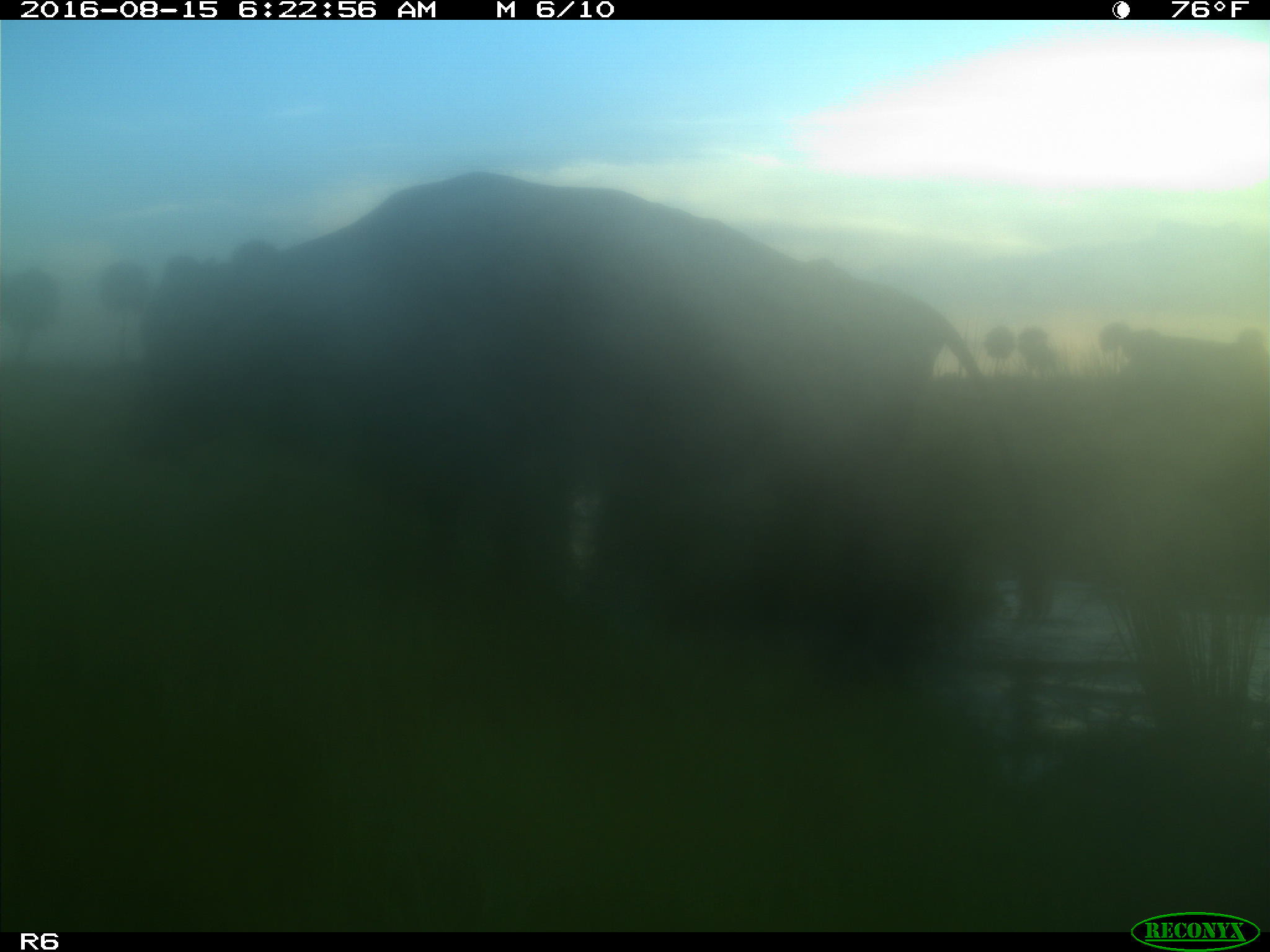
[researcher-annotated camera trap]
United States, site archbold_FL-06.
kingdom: Animalia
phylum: Chordata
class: Mammalia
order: Artiodactyla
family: Bovidae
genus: Bos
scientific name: Bos taurus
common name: domestic cow